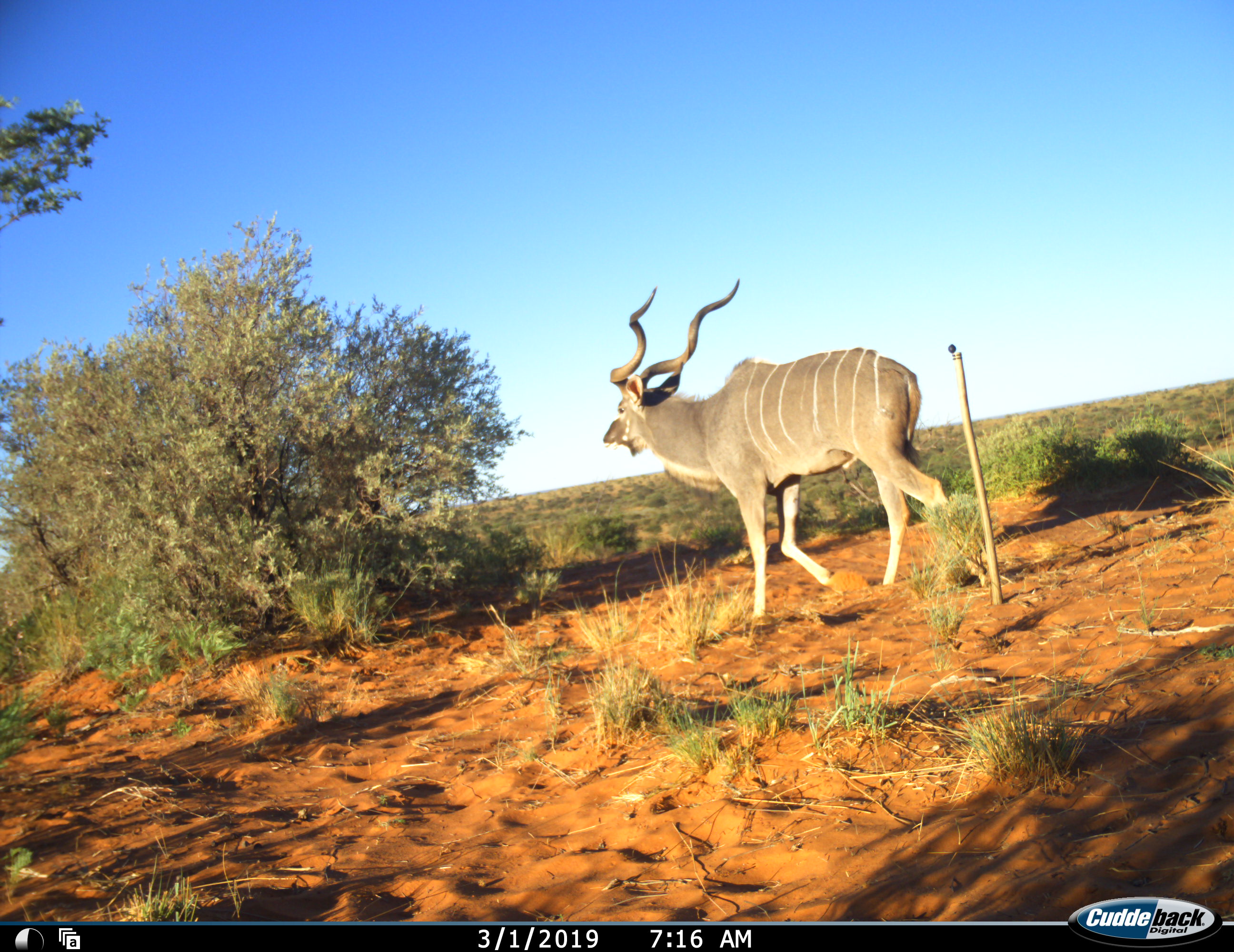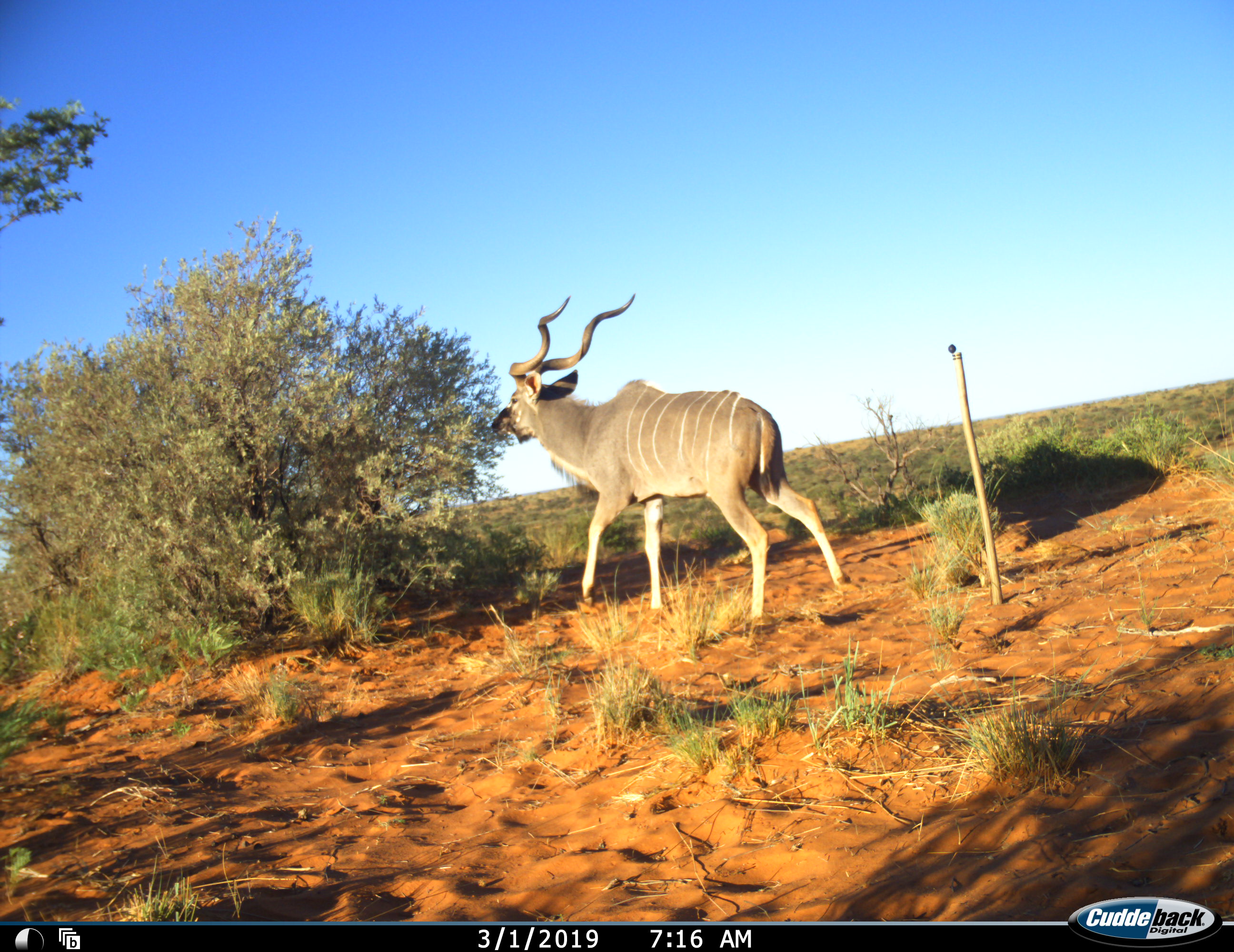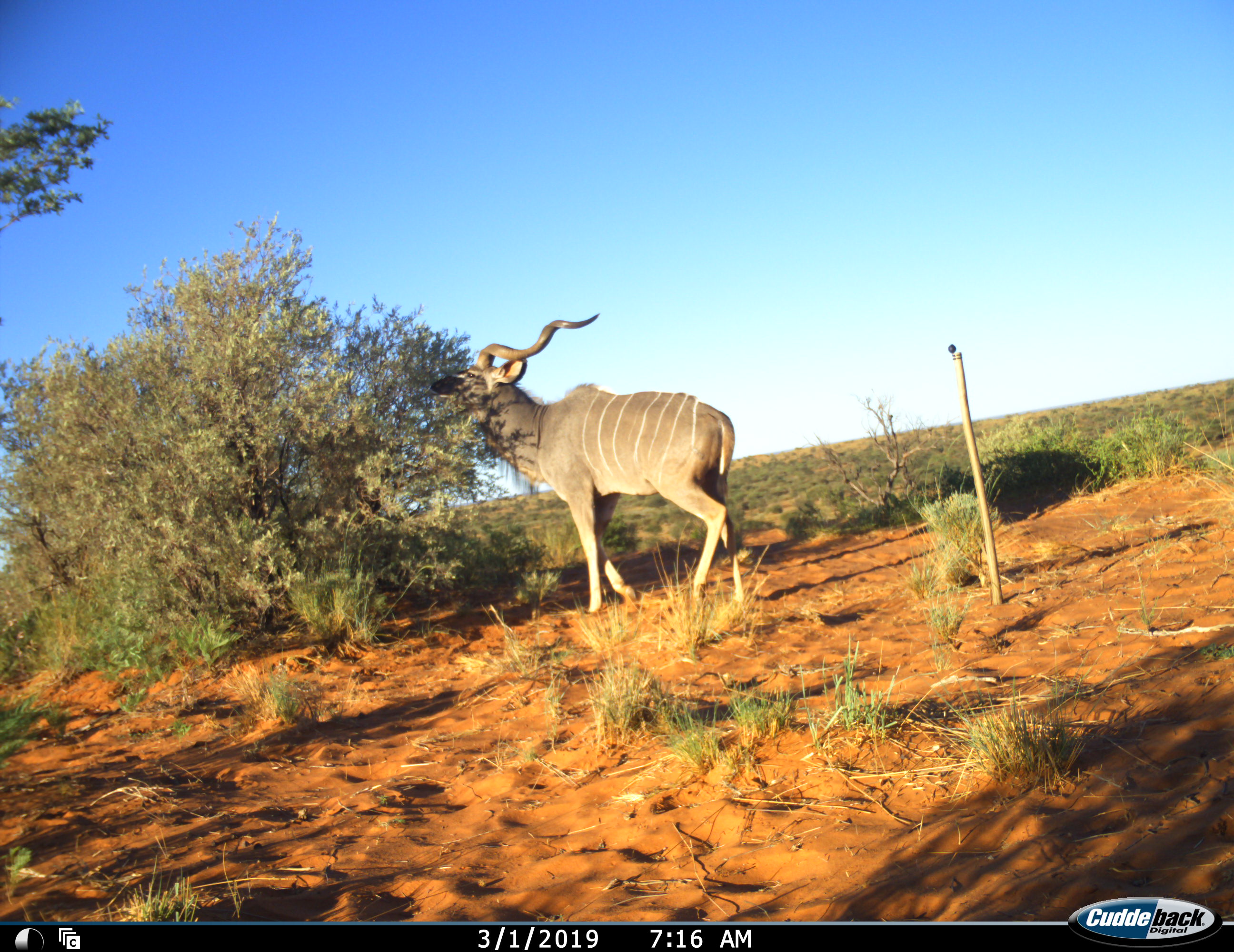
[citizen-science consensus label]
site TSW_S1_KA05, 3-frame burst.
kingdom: Animalia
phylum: Chordata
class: Mammalia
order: Artiodactyla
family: Bovidae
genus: Tragelaphus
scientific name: Tragelaphus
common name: kudu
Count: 1.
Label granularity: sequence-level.